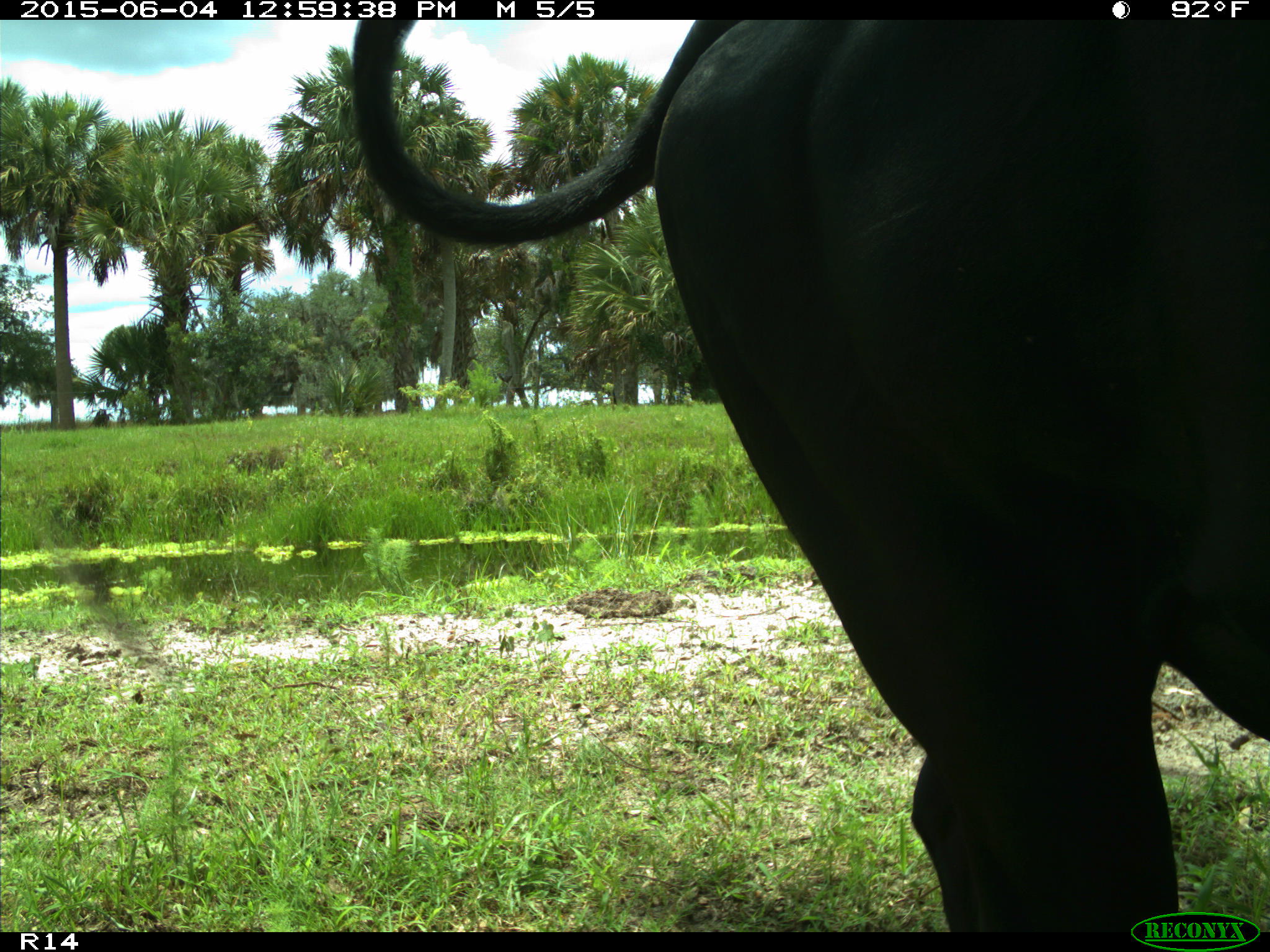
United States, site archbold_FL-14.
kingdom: Animalia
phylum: Chordata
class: Mammalia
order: Artiodactyla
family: Bovidae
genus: Bos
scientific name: Bos taurus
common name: domestic cow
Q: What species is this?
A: Bos taurus (domestic cow).